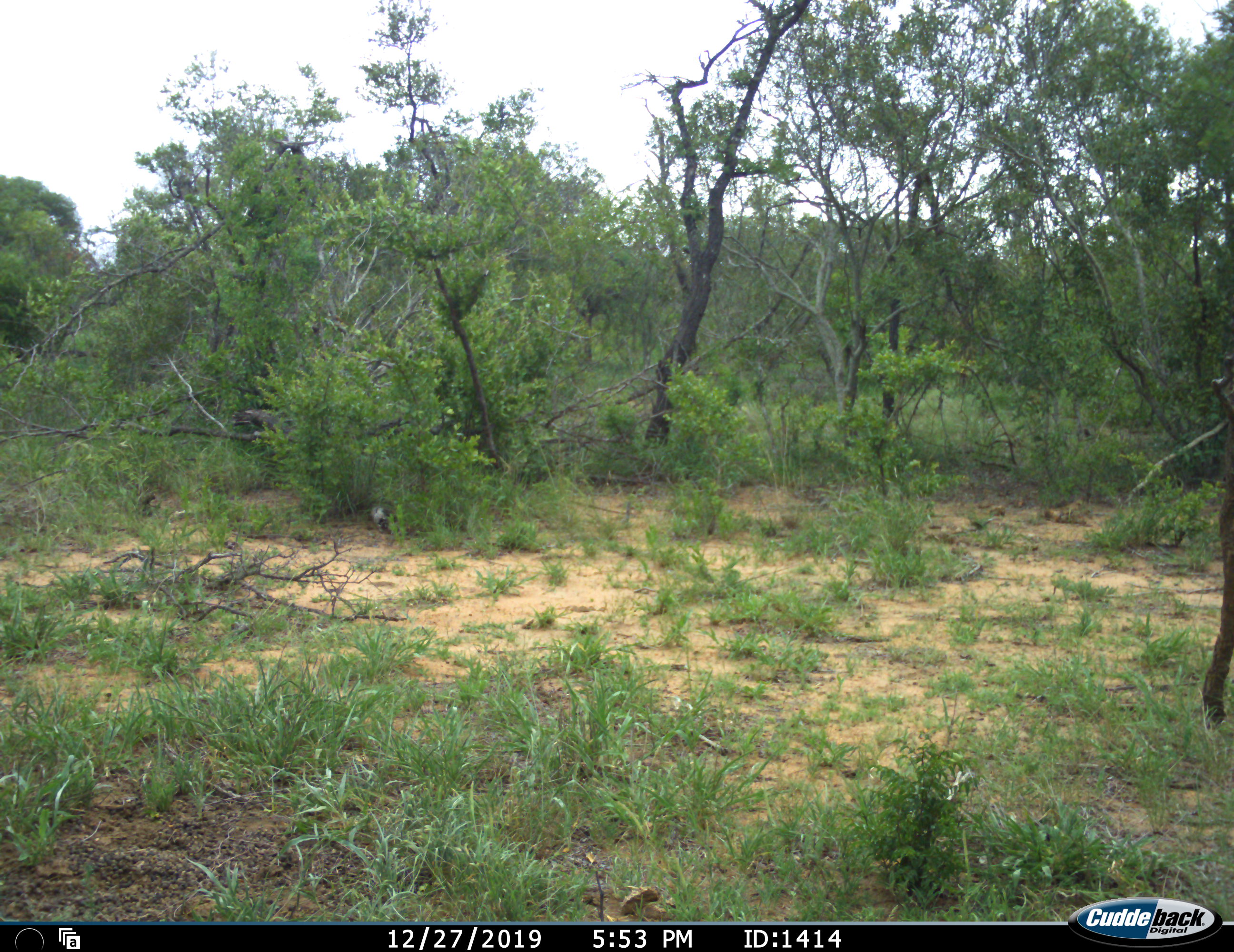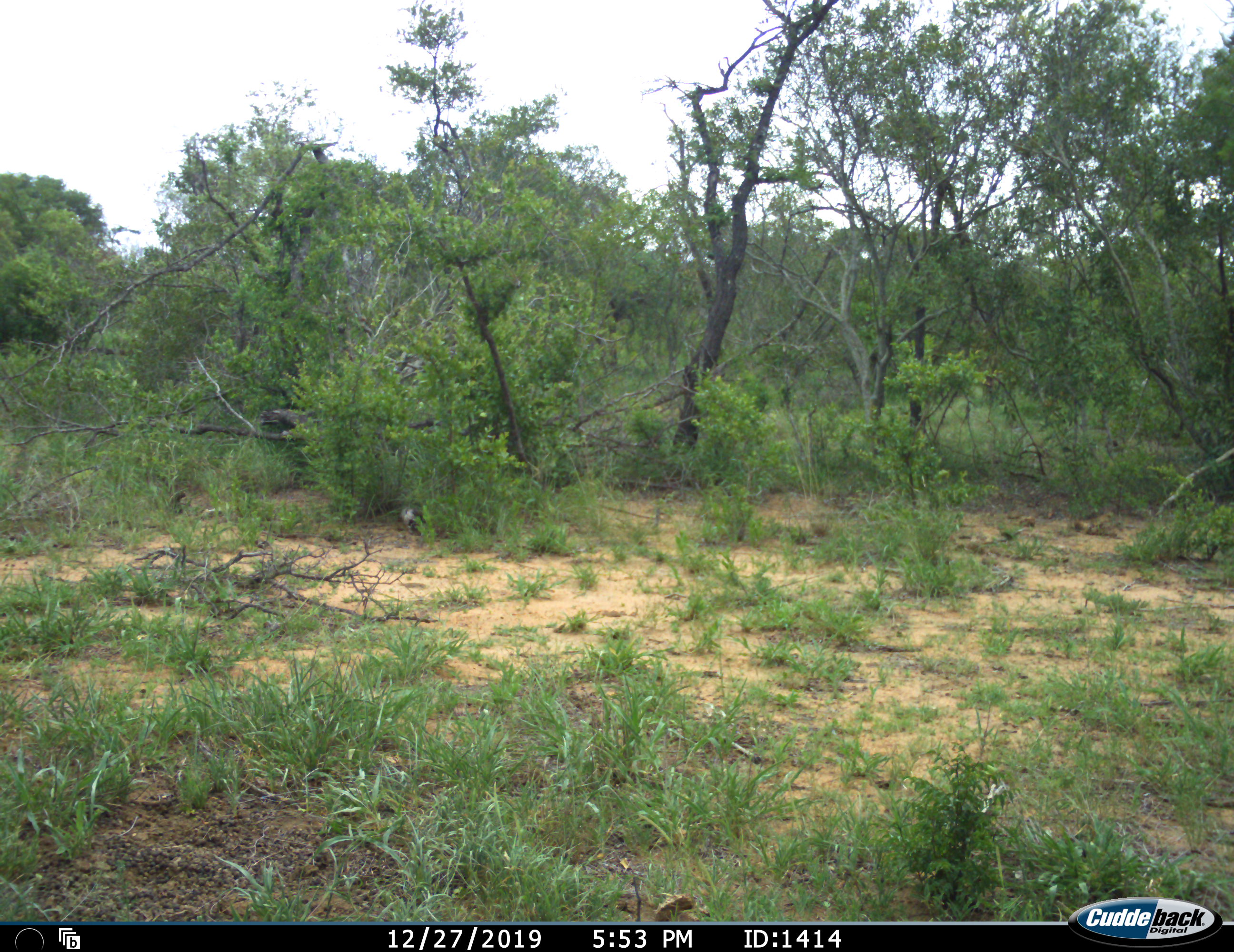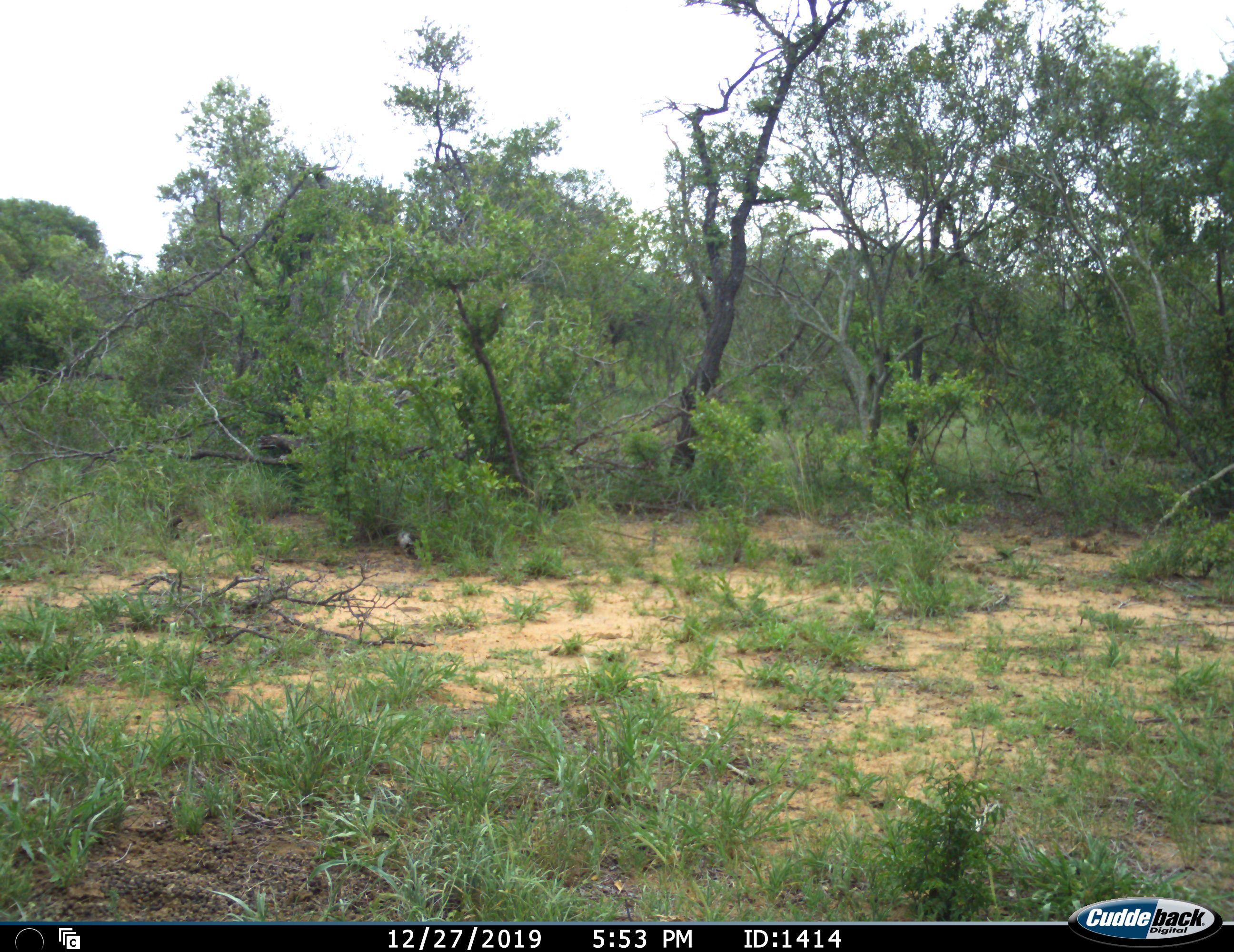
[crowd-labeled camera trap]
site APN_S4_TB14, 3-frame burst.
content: unidentified animal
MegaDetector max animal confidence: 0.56